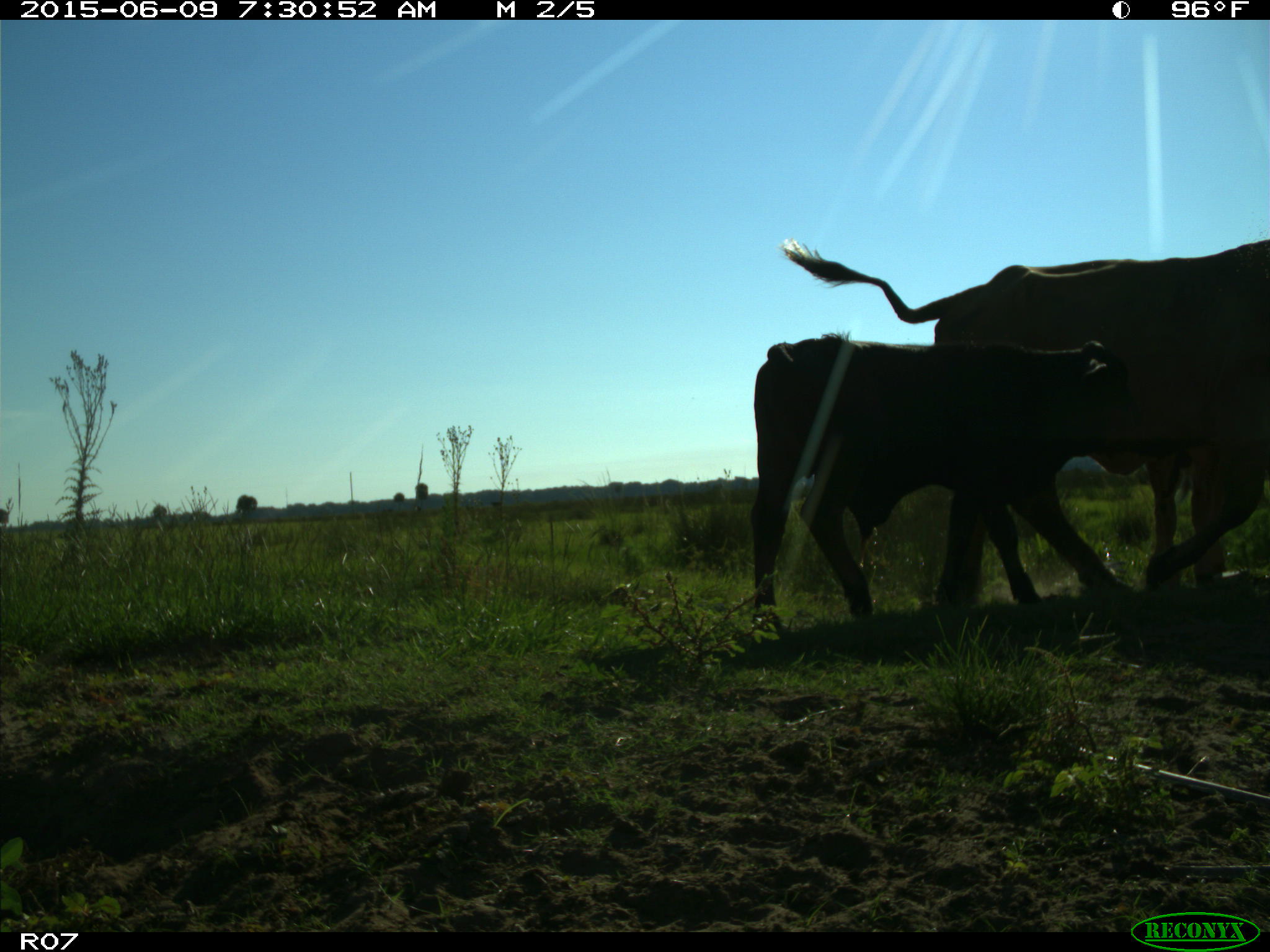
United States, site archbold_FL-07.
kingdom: Animalia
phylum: Chordata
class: Mammalia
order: Artiodactyla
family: Bovidae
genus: Bos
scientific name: Bos taurus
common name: domestic cow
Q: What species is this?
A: Bos taurus (domestic cow).